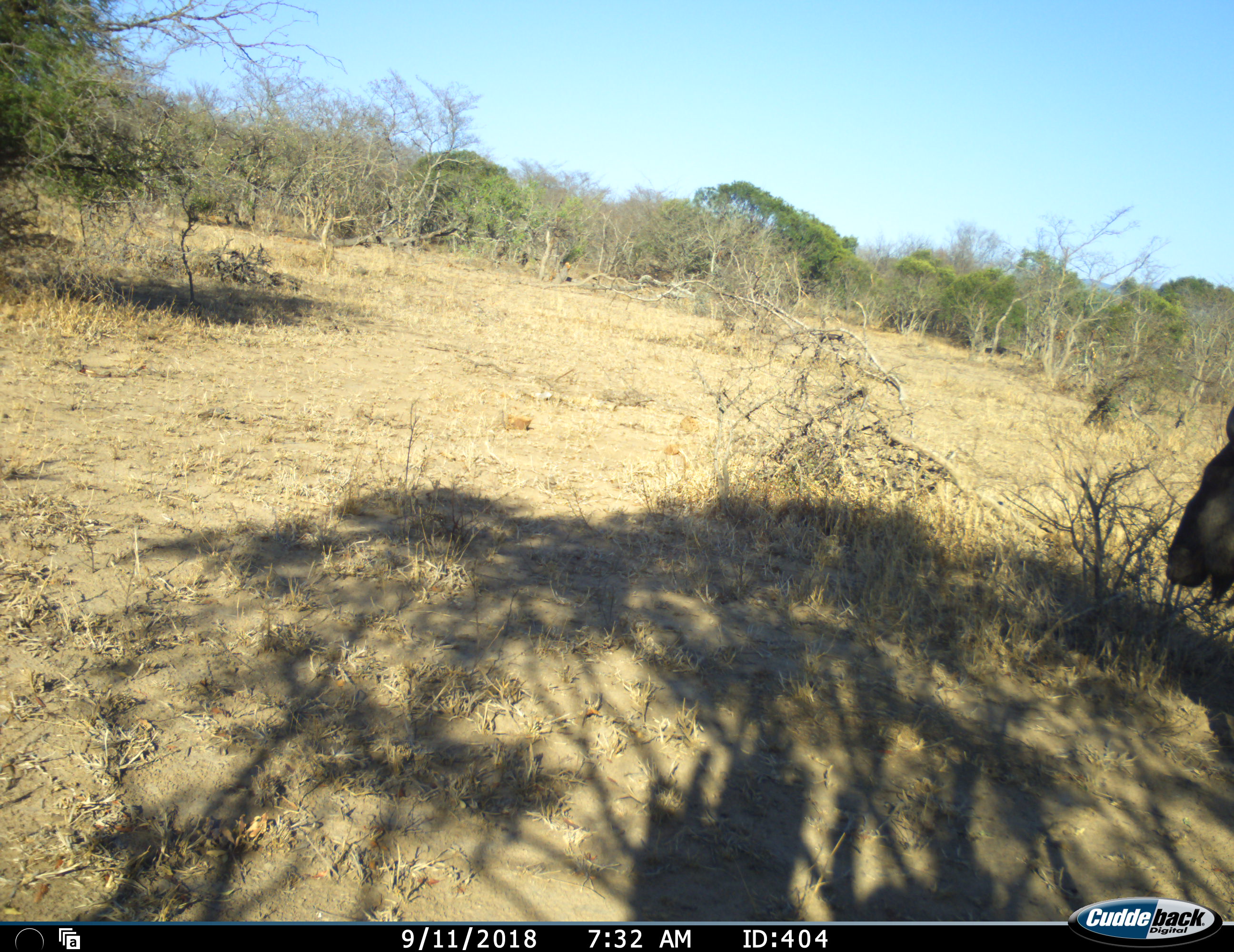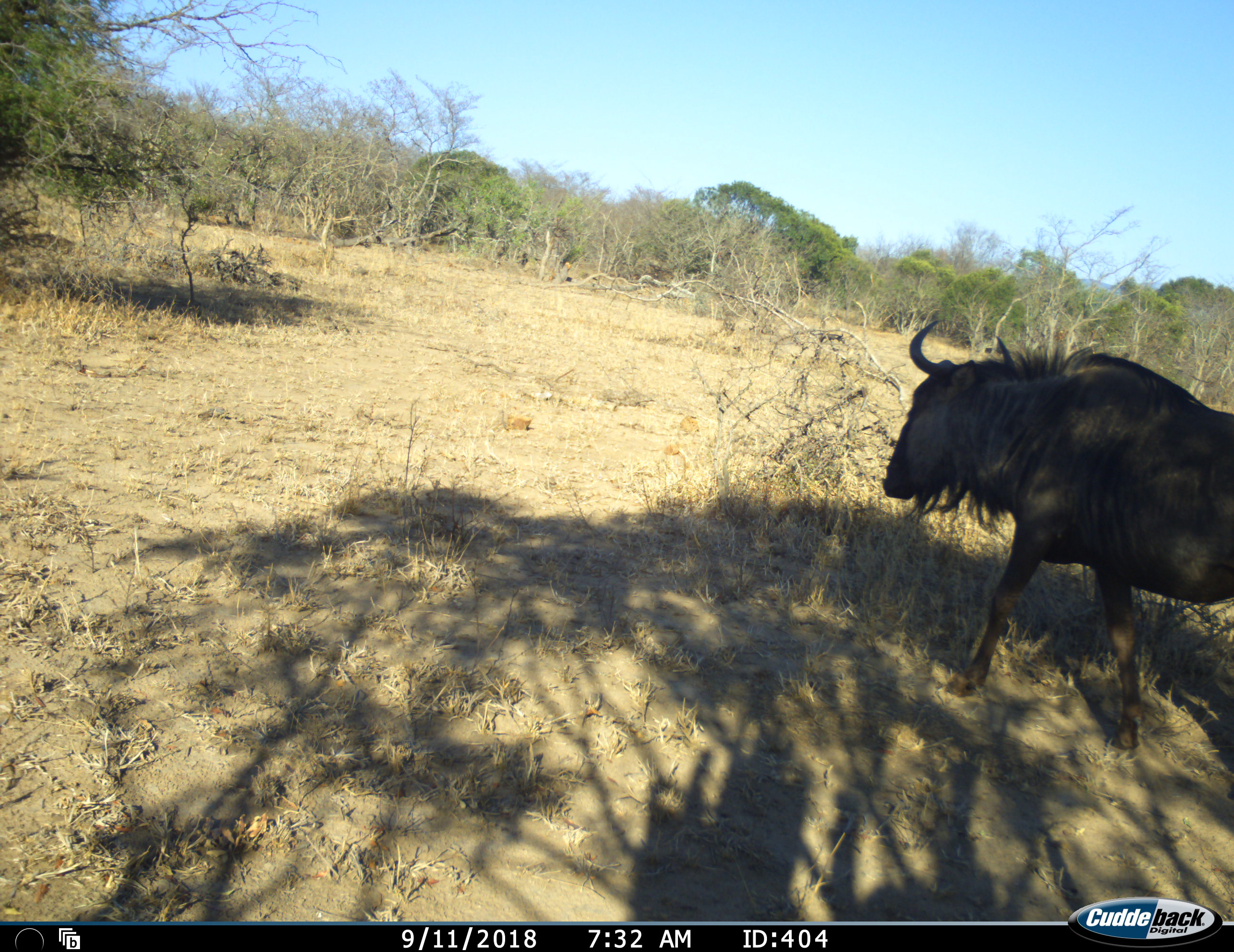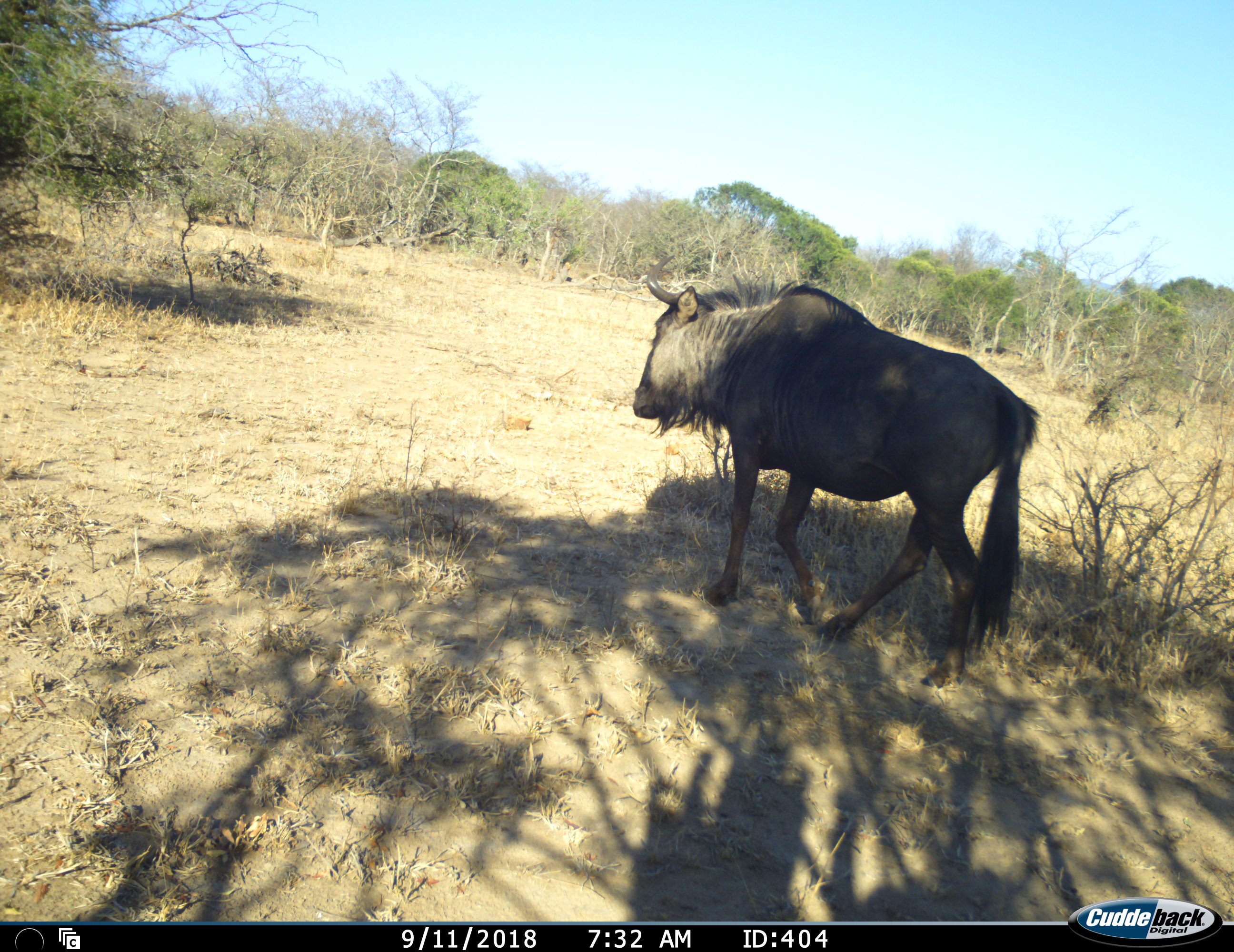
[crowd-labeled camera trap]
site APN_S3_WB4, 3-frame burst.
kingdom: Animalia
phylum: Chordata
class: Mammalia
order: Artiodactyla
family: Bovidae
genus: Connochaetes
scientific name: Connochaetes taurinus taurinus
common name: blue wildebeest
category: wildebeestblue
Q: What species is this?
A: Wildebeestblue (blue wildebeest) (Connochaetes taurinus taurinus).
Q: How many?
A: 1.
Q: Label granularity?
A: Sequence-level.